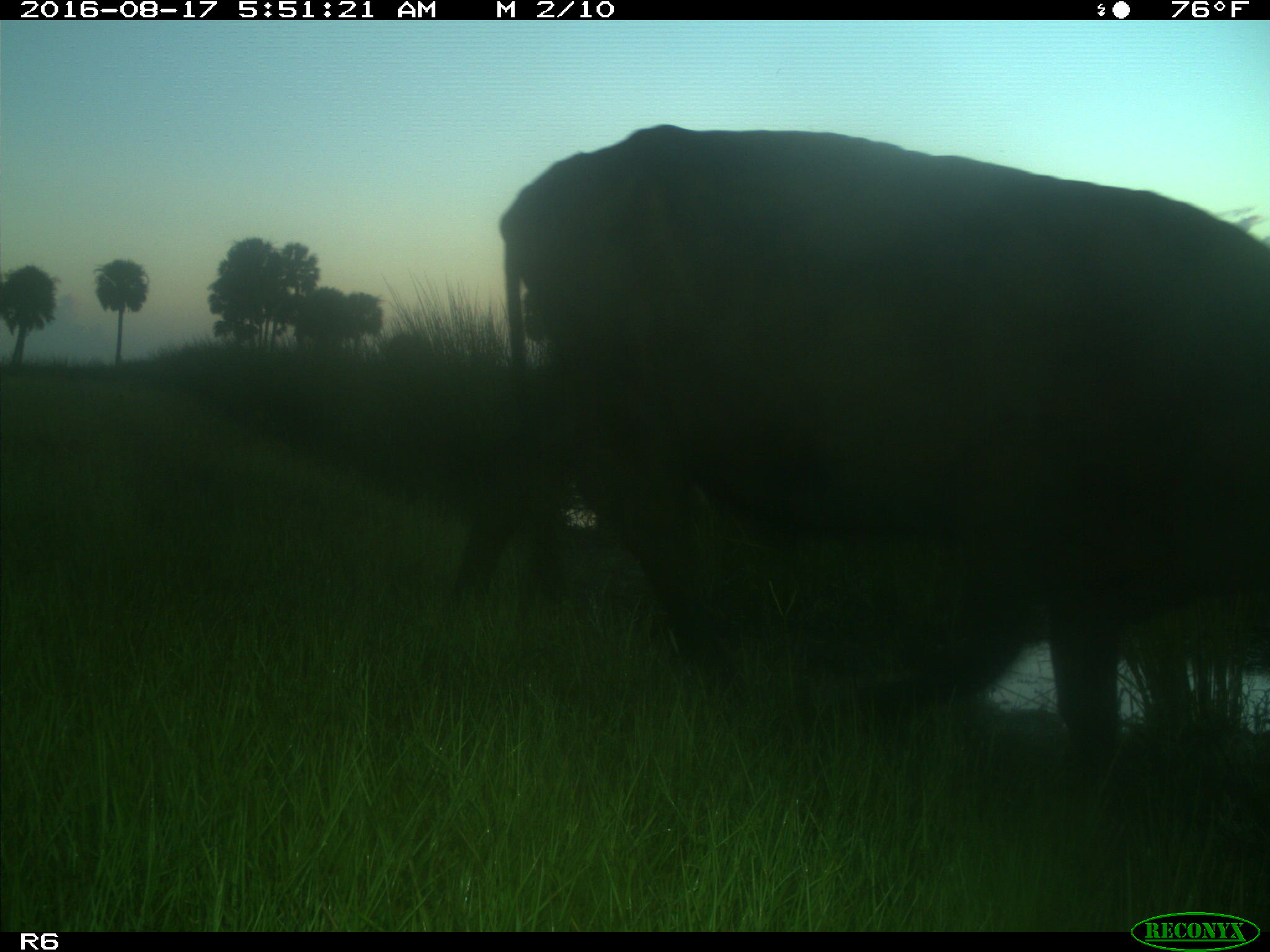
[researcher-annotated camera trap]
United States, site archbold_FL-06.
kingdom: Animalia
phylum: Chordata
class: Mammalia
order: Artiodactyla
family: Bovidae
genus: Bos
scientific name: Bos taurus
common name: domestic cow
Bos taurus (domestic cow).